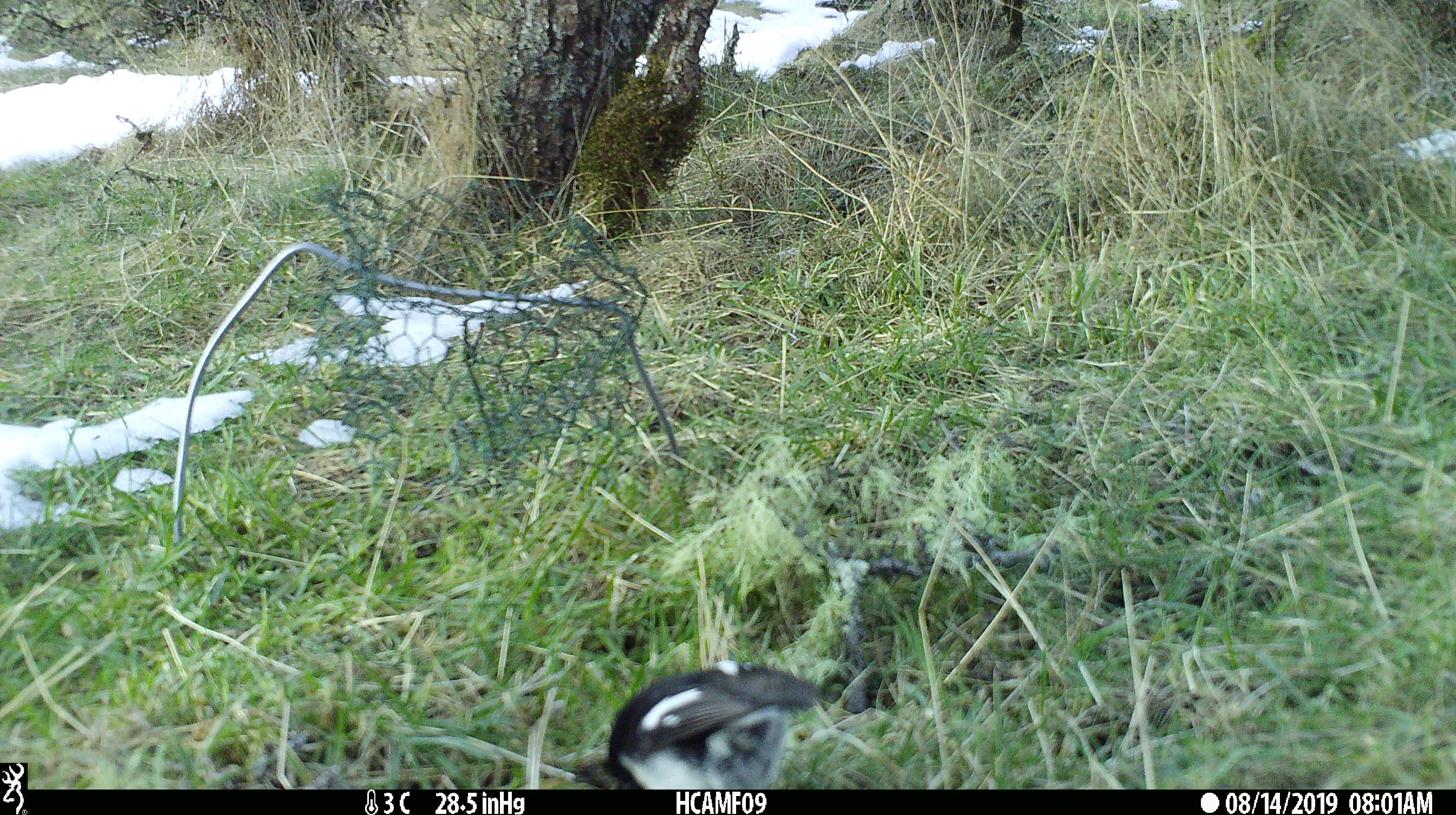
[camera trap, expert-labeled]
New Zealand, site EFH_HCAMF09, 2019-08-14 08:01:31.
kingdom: Animalia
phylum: Chordata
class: Aves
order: Passeriformes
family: Petroicidae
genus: Petroica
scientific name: Petroica macrocephala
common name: tomtit